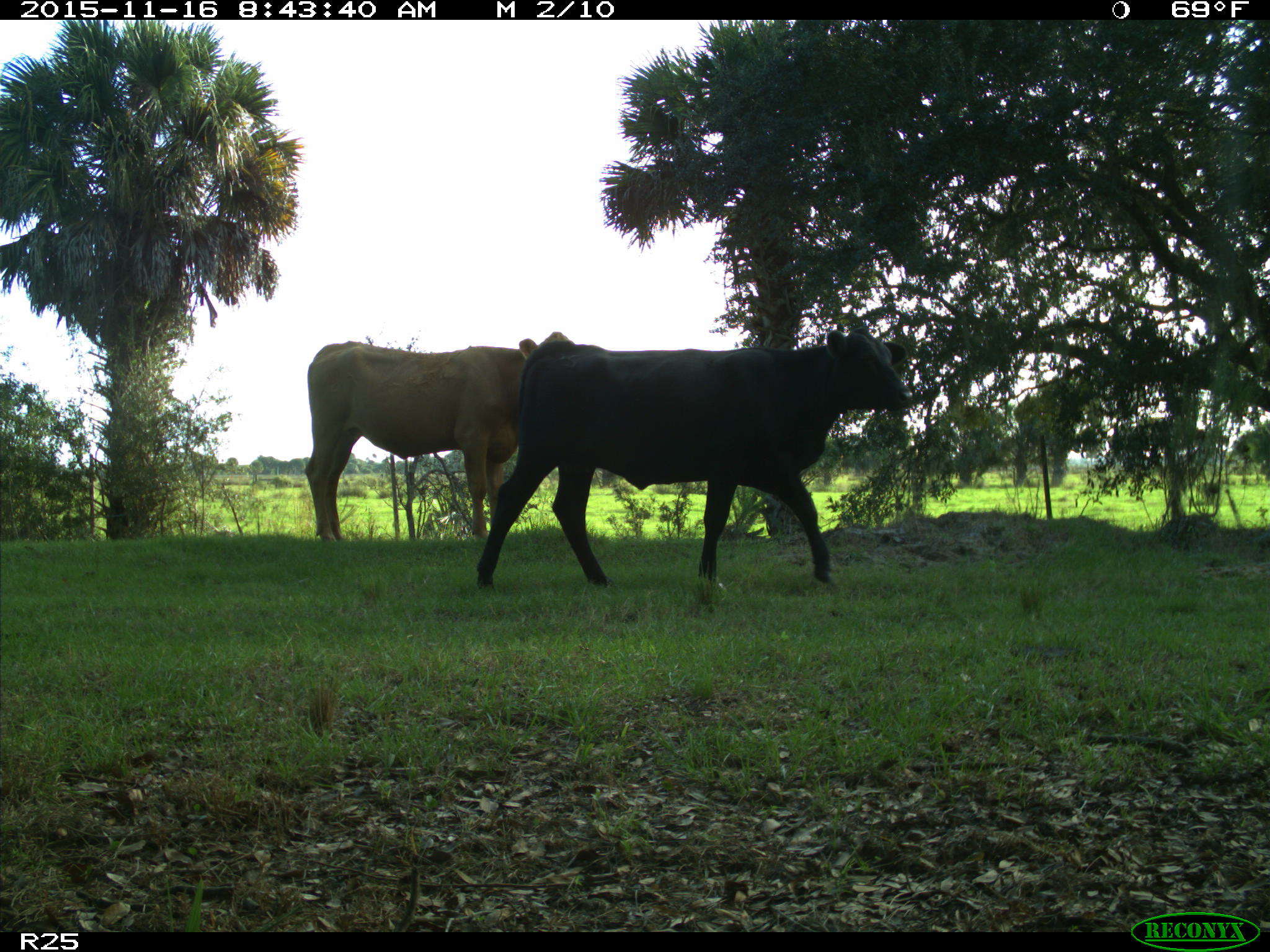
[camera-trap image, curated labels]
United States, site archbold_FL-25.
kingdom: Animalia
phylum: Chordata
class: Mammalia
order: Artiodactyla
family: Bovidae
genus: Bos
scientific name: Bos taurus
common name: domestic cow